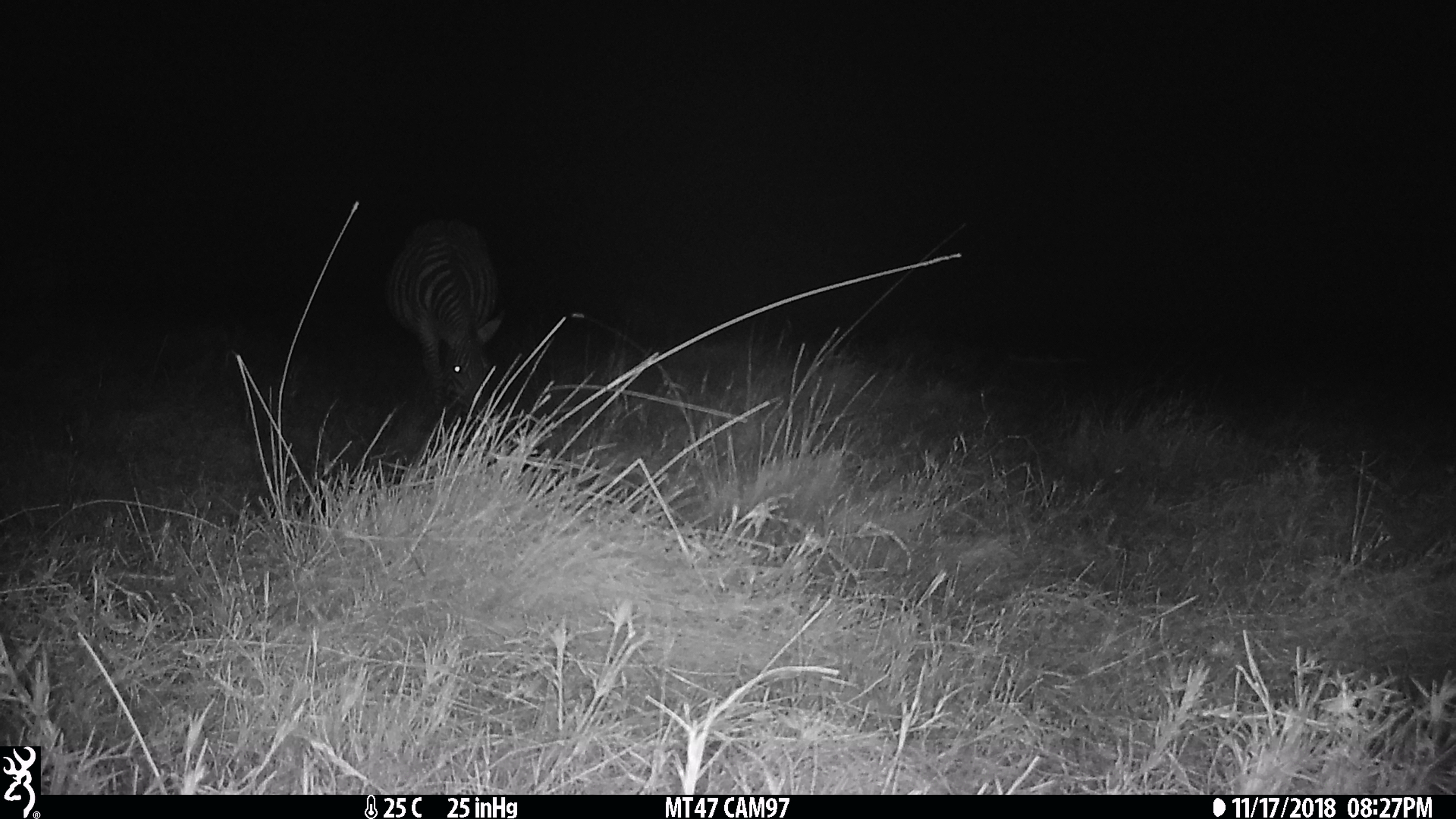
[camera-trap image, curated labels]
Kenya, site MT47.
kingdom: Animalia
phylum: Chordata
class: Mammalia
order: Perissodactyla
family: Equidae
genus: Equus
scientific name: Equus quagga burchellii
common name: burchell's zebra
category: zebra